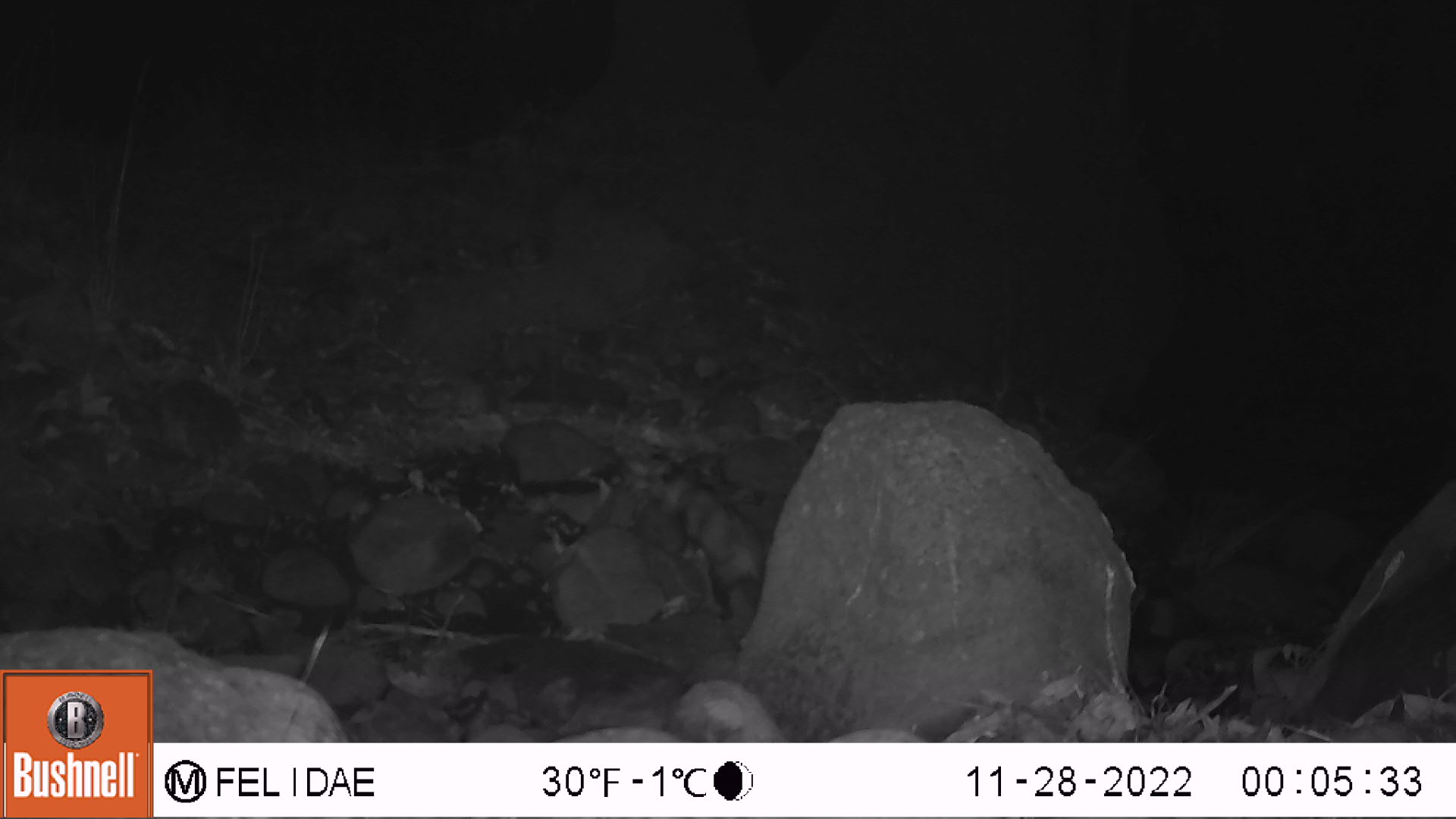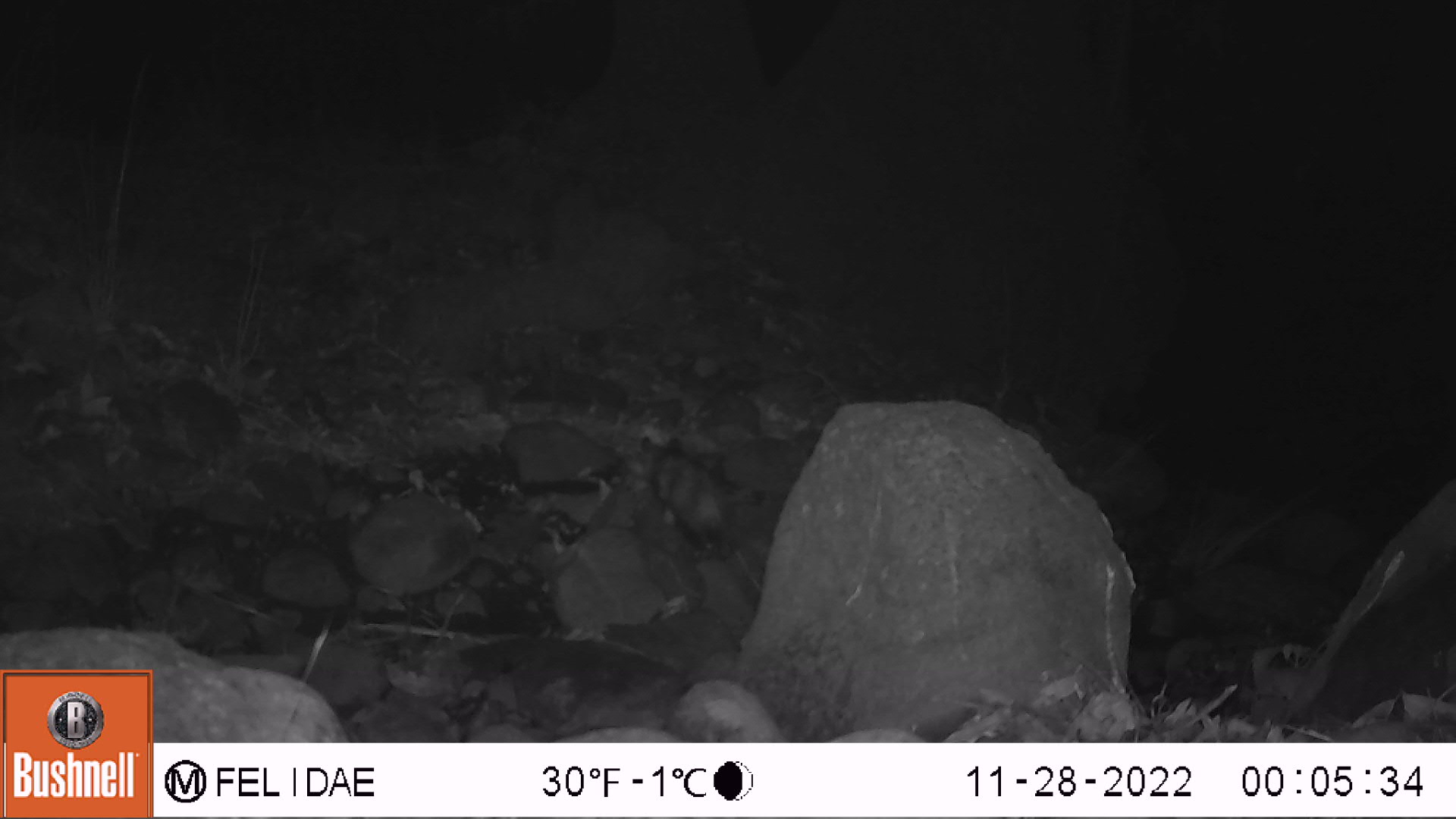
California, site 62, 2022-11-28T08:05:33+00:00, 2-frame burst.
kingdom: Animalia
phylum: Chordata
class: Mammalia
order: Didelphimorphia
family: Didelphidae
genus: Didelphis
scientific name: Didelphis virginiana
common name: virginia opossum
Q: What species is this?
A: Virginia opossum (Didelphis virginiana).